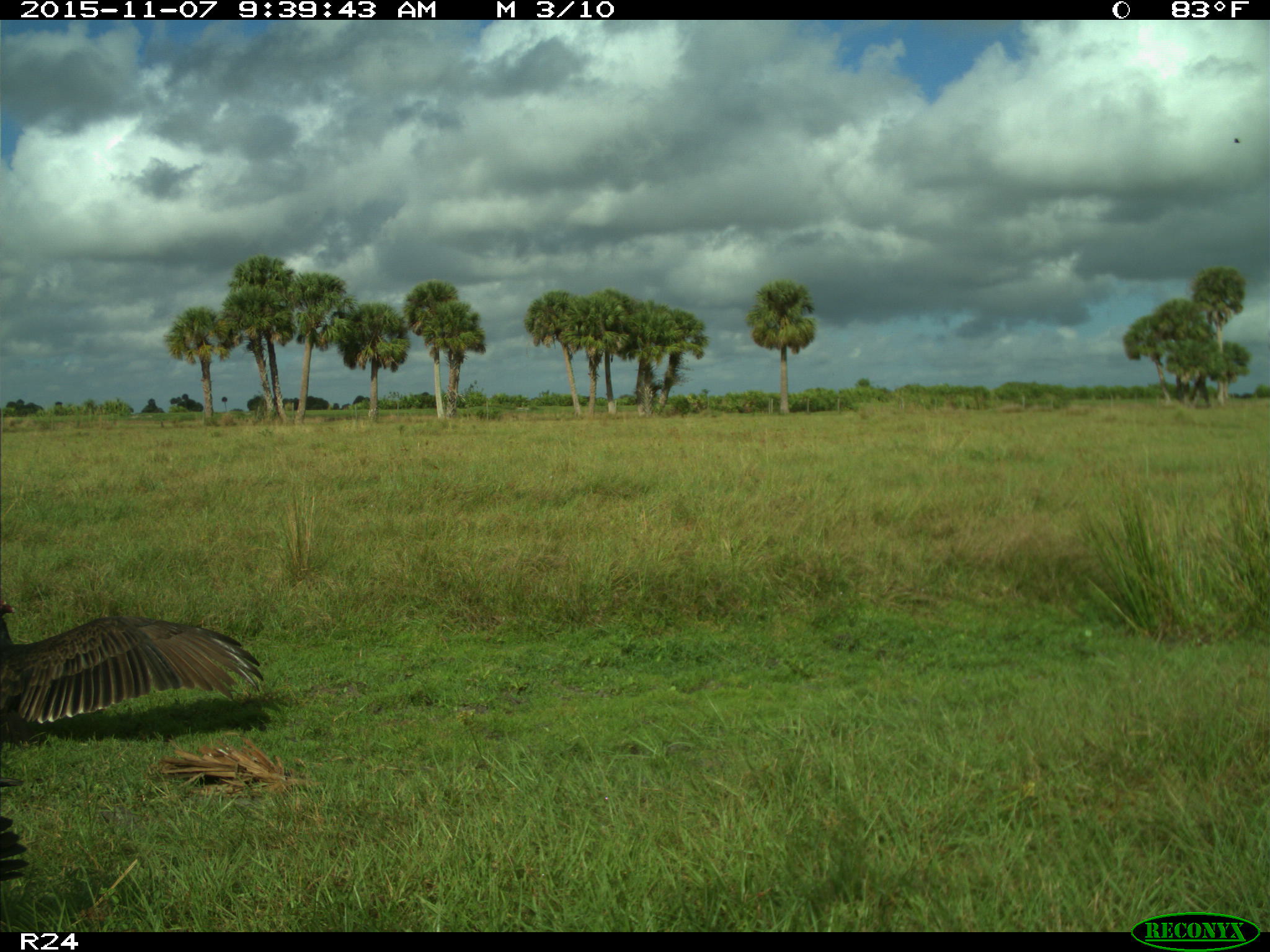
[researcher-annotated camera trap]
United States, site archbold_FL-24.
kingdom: Animalia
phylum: Chordata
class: Aves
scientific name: Aves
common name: birds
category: unidentified bird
Unidentified bird (birds) (Aves).